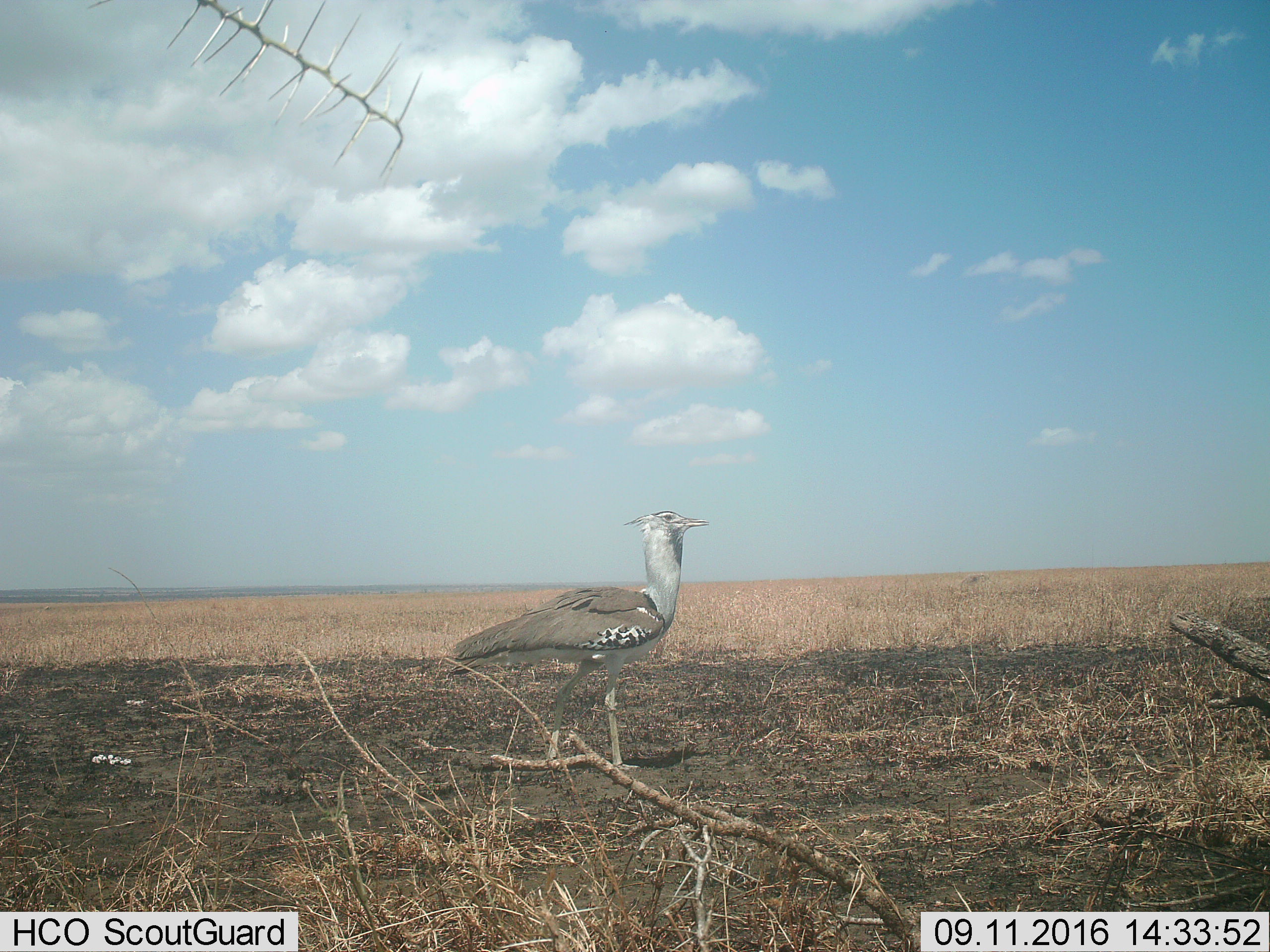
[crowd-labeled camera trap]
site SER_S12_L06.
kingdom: Animalia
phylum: Chordata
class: Aves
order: Otidiformes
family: Otididae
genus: Ardeotis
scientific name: Ardeotis kori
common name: kori bustard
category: bustardkori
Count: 1.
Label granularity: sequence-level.